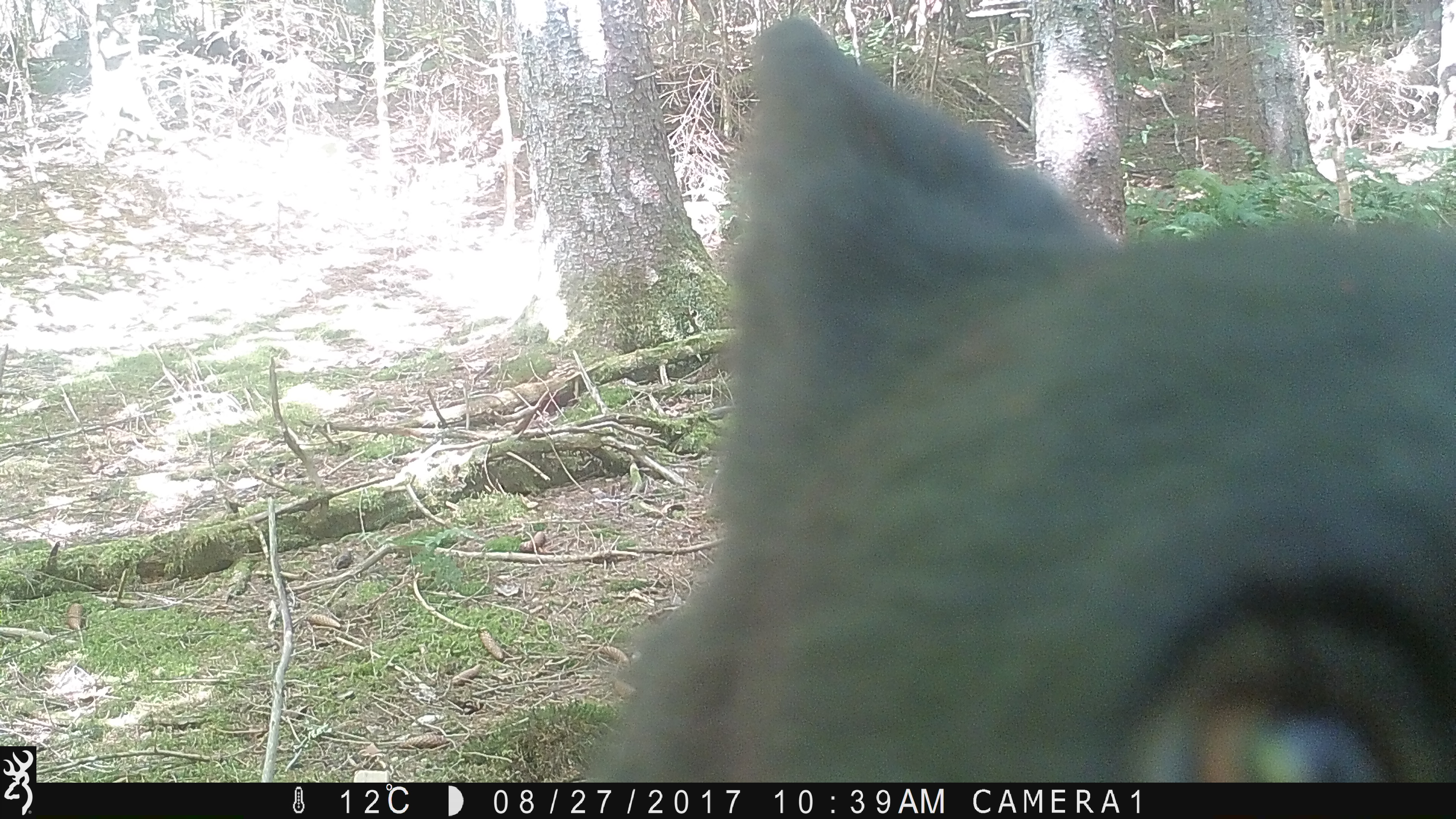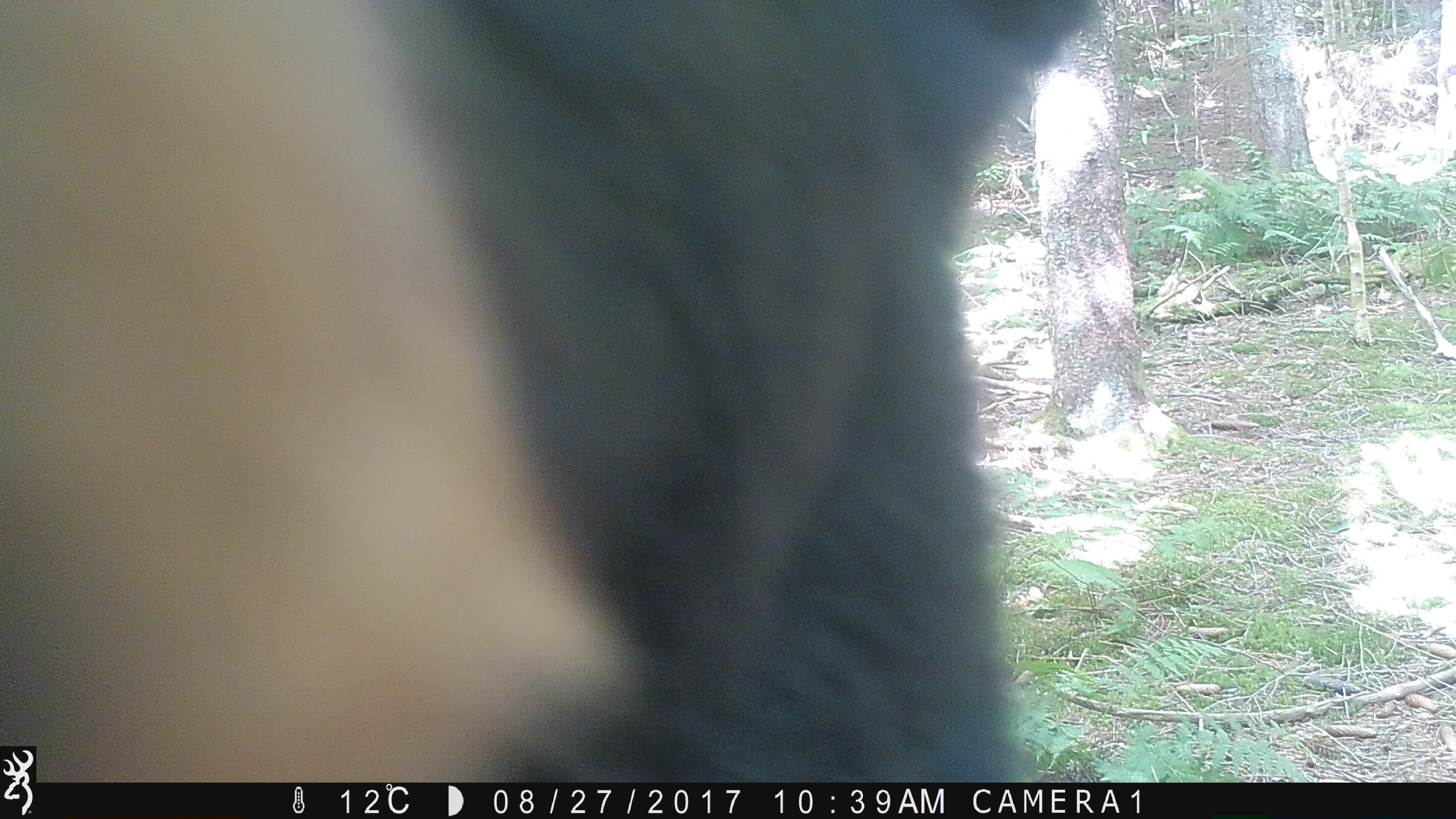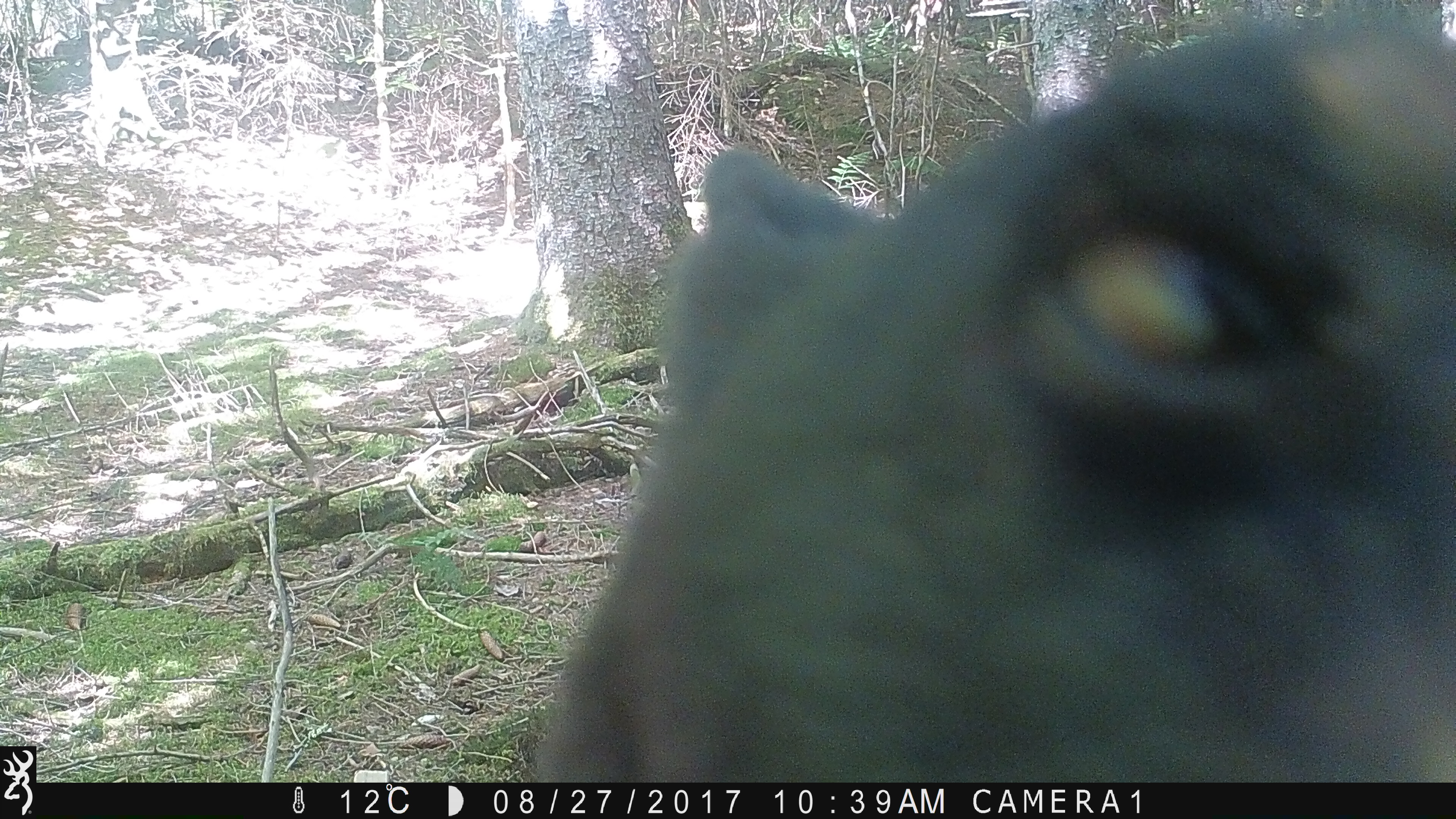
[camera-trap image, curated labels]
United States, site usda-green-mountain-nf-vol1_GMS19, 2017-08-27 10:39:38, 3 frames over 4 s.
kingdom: Animalia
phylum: Chordata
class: Mammalia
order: Carnivora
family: Ursidae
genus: Ursus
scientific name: Ursus americanus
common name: black bear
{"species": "black bear (Ursus americanus)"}